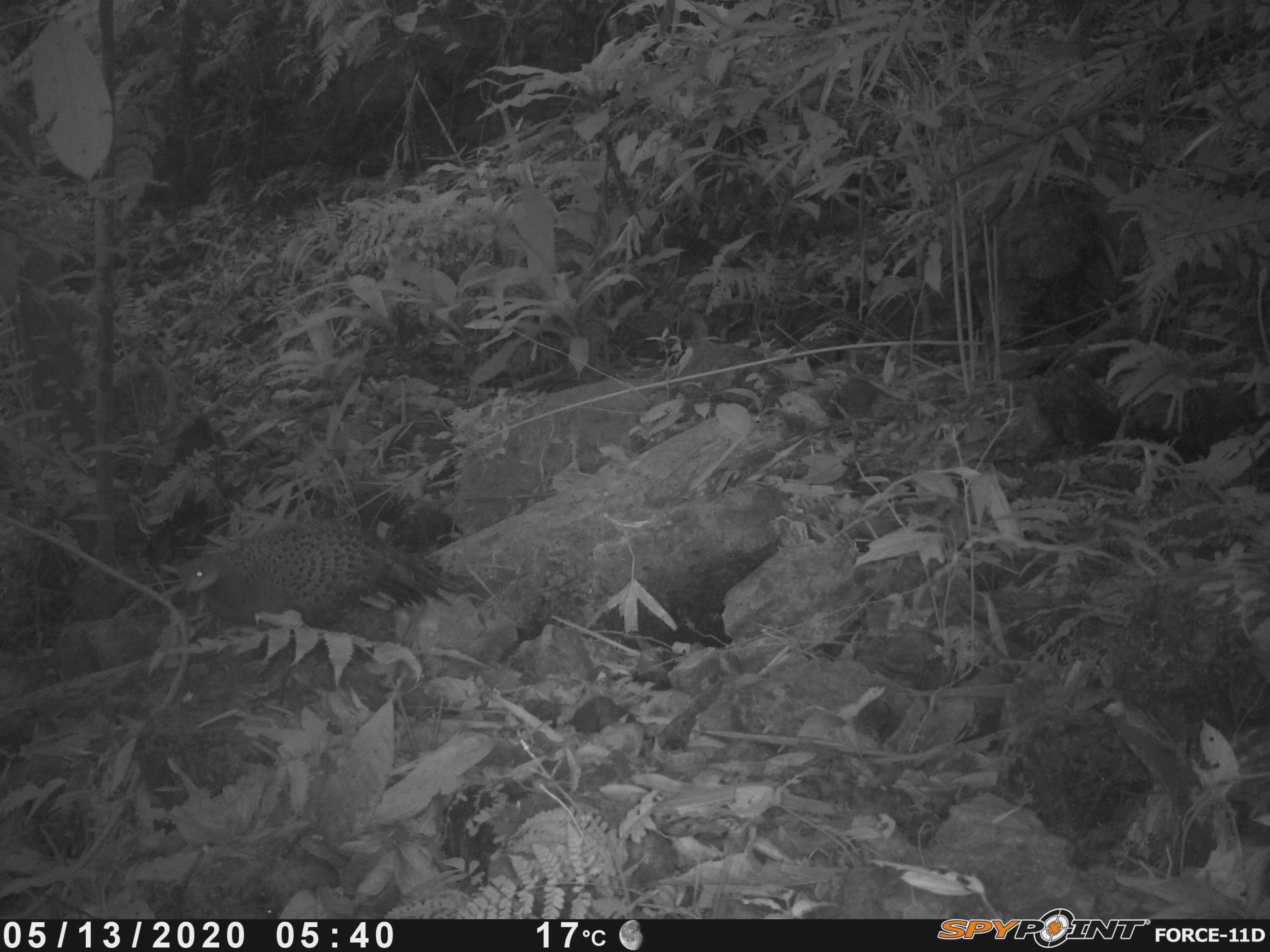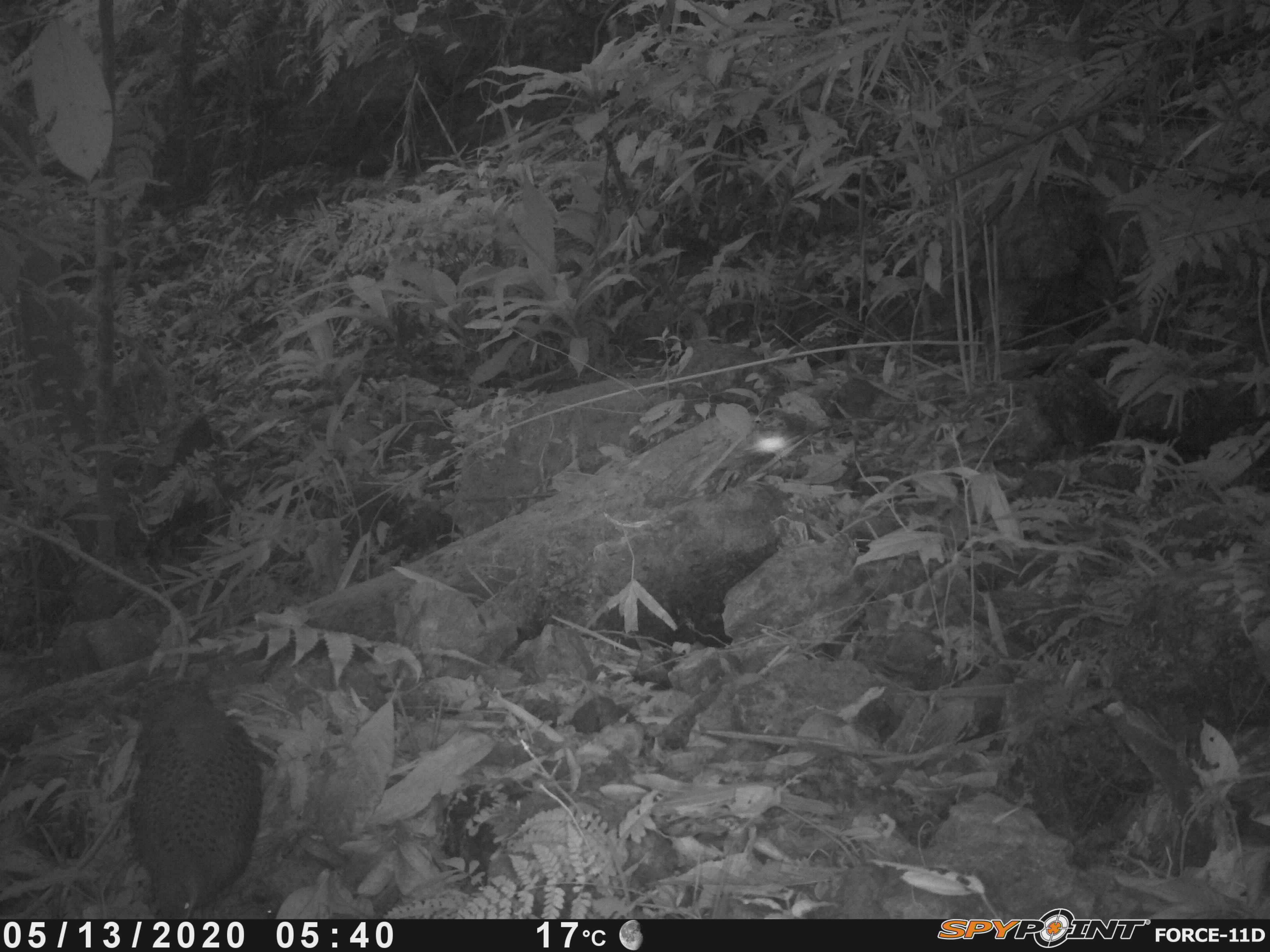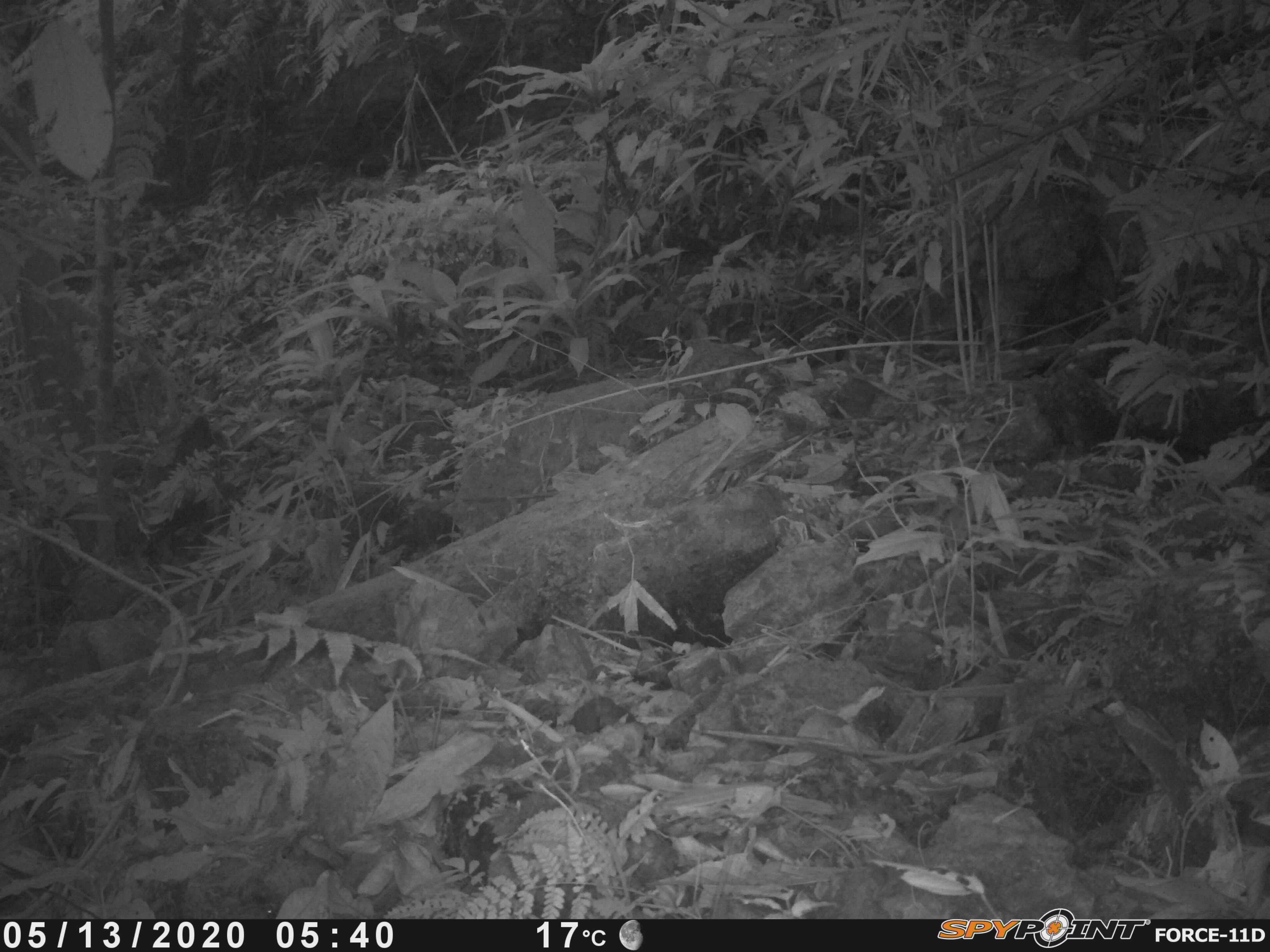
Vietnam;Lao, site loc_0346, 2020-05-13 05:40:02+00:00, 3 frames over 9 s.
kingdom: Animalia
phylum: Chordata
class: Aves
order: Galliformes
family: Phasianidae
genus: Polyplectron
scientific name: Polyplectron bicalcaratum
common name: gray peacock-pheasant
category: grey peacock pheasant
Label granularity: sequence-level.